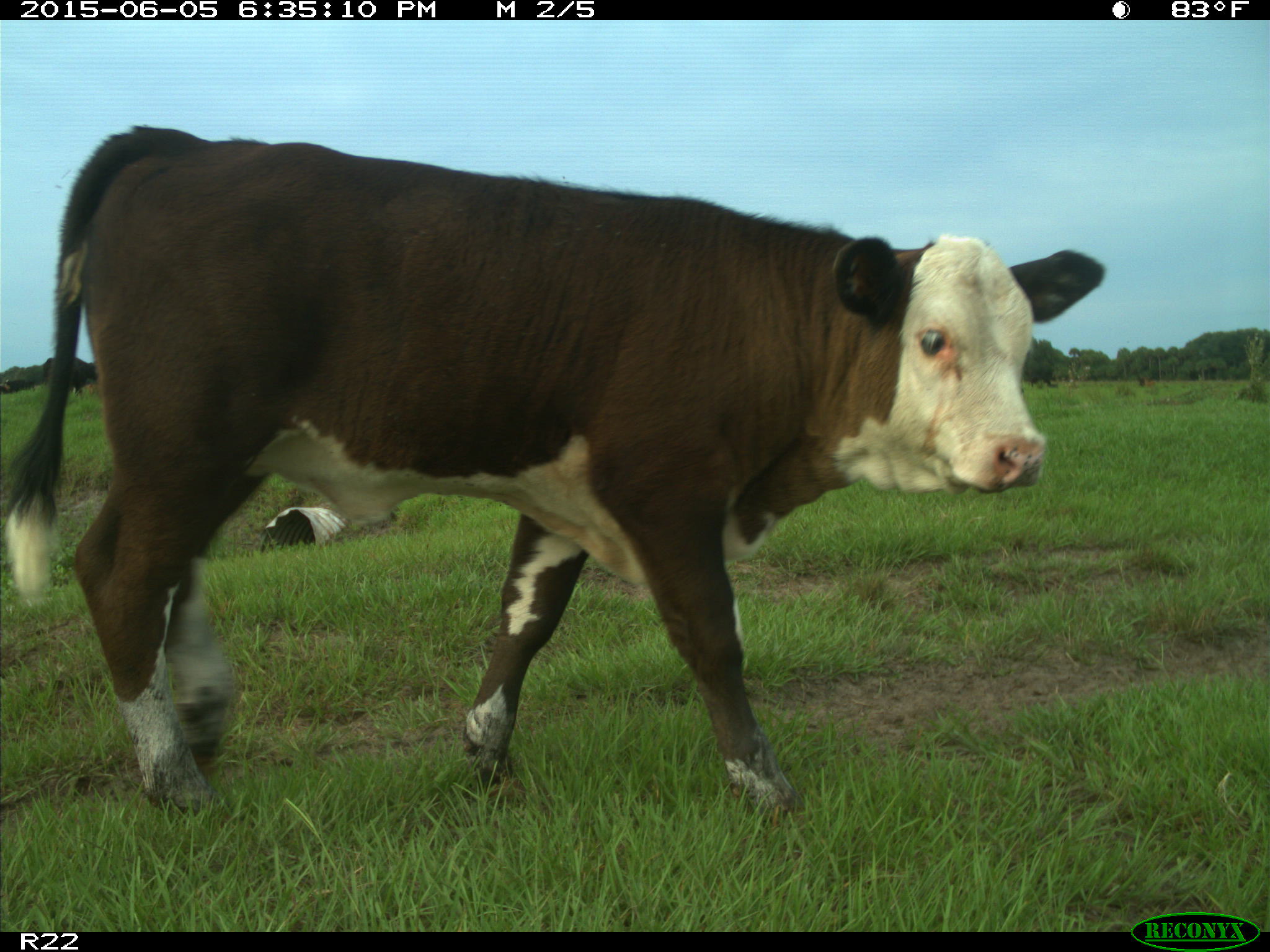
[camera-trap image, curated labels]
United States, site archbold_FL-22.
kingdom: Animalia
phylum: Chordata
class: Mammalia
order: Artiodactyla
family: Bovidae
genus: Bos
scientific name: Bos taurus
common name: domestic cow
Bos taurus (domestic cow).